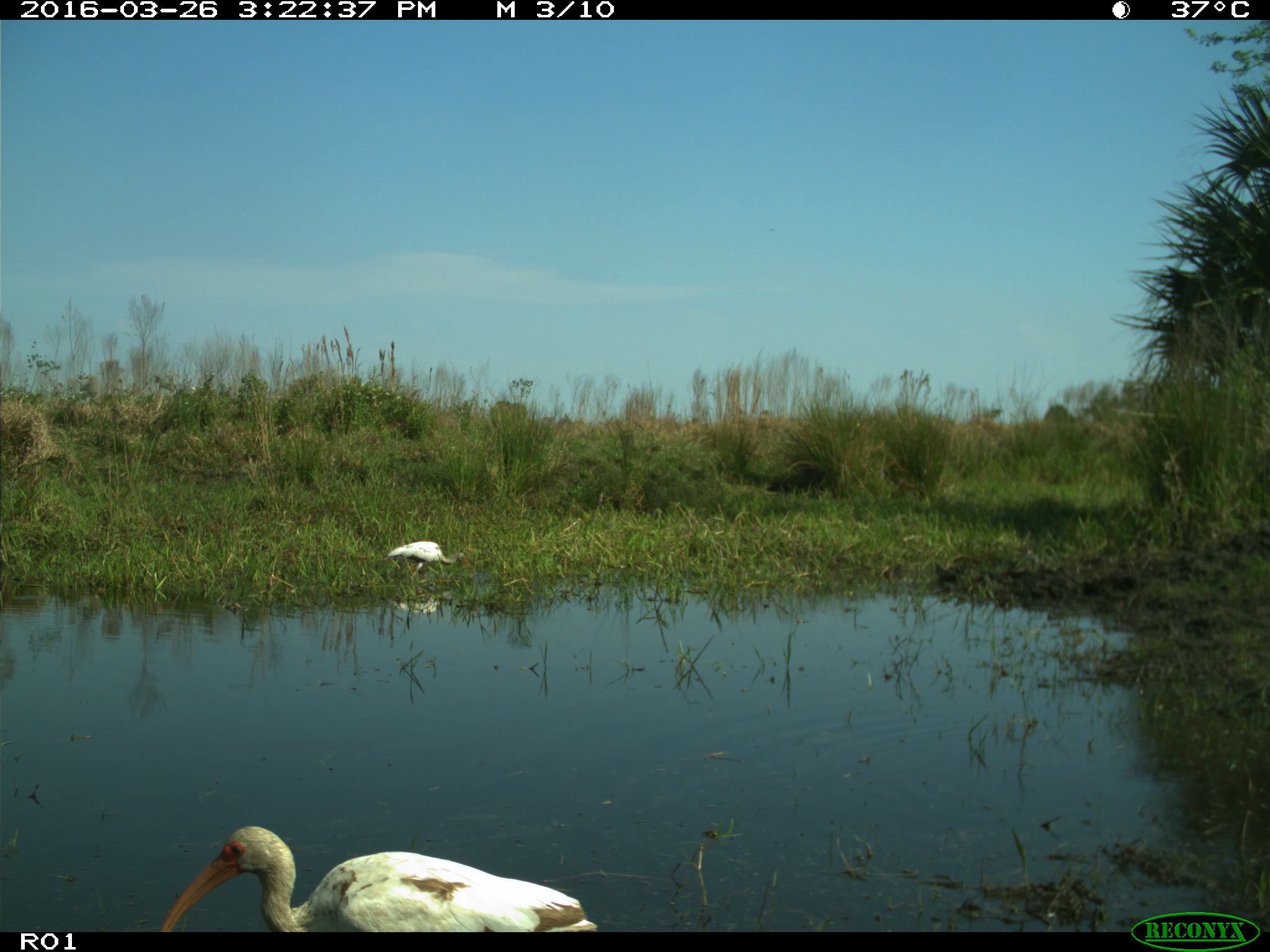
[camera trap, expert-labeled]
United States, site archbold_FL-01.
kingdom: Animalia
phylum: Chordata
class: Aves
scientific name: Aves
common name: birds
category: unidentified bird